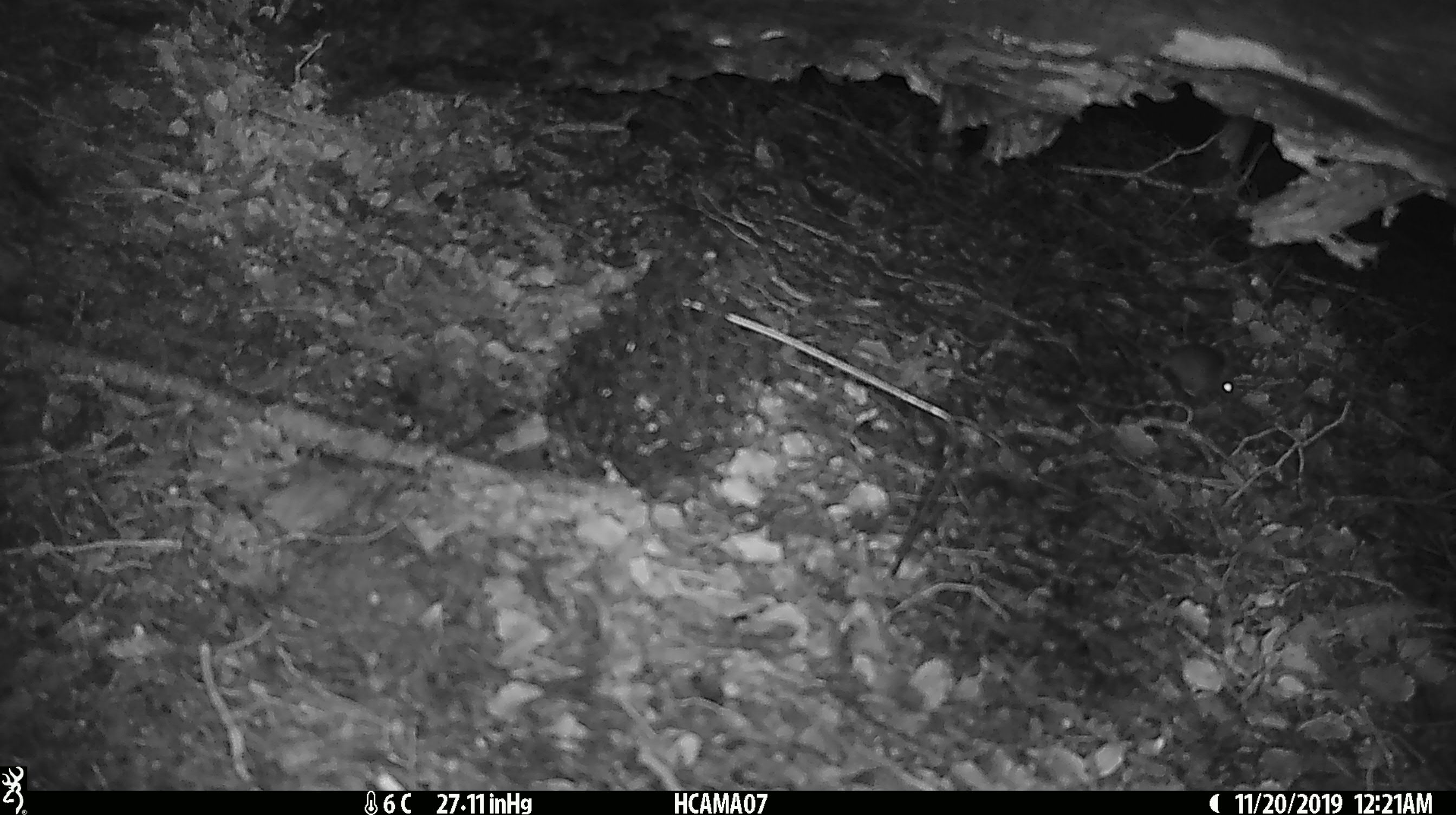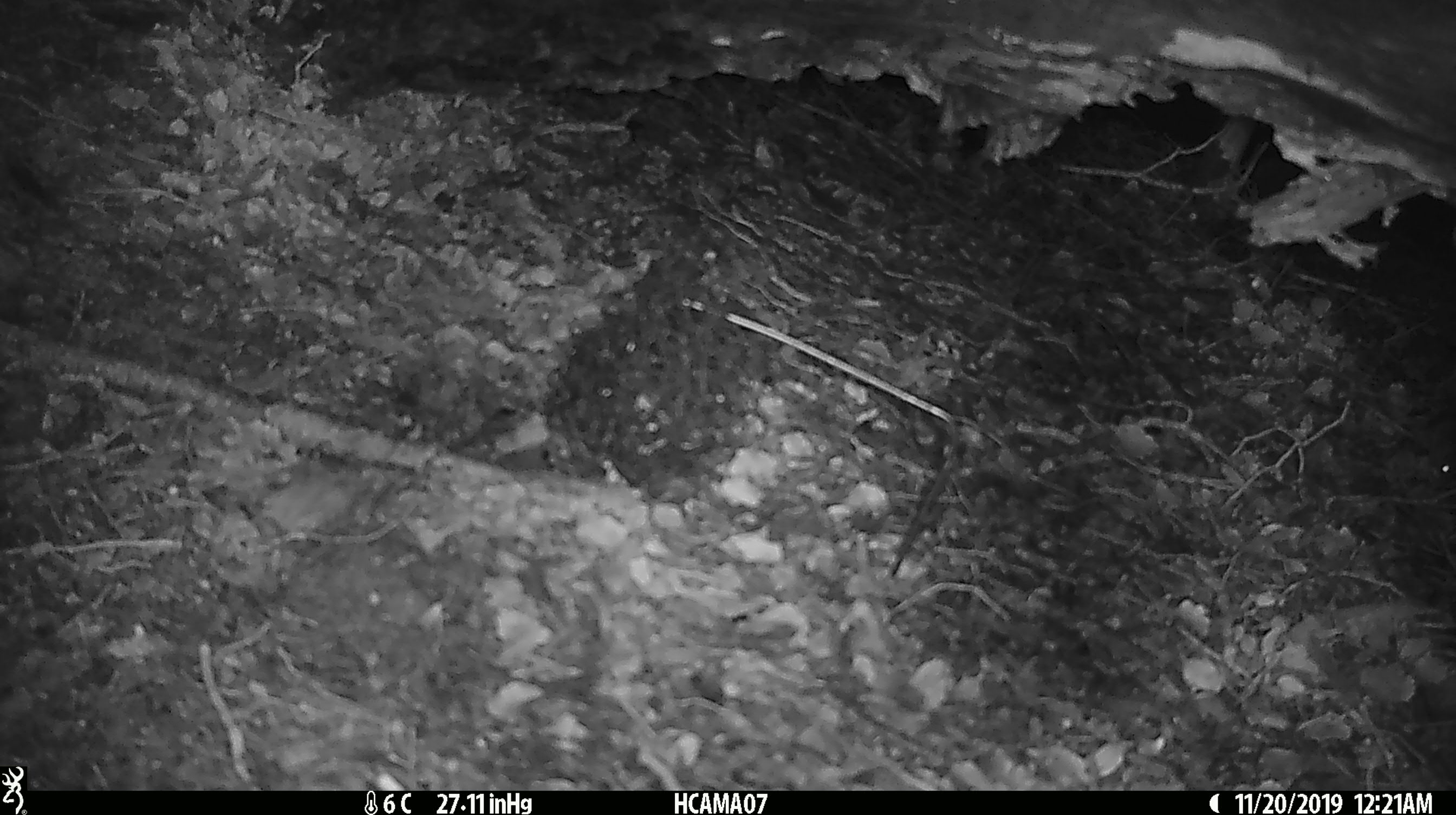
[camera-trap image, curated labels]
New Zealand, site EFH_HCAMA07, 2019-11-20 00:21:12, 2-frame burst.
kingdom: Animalia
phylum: Chordata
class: Mammalia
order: Rodentia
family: Muridae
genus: Mus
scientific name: Mus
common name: mouse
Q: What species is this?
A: Mouse (Mus).